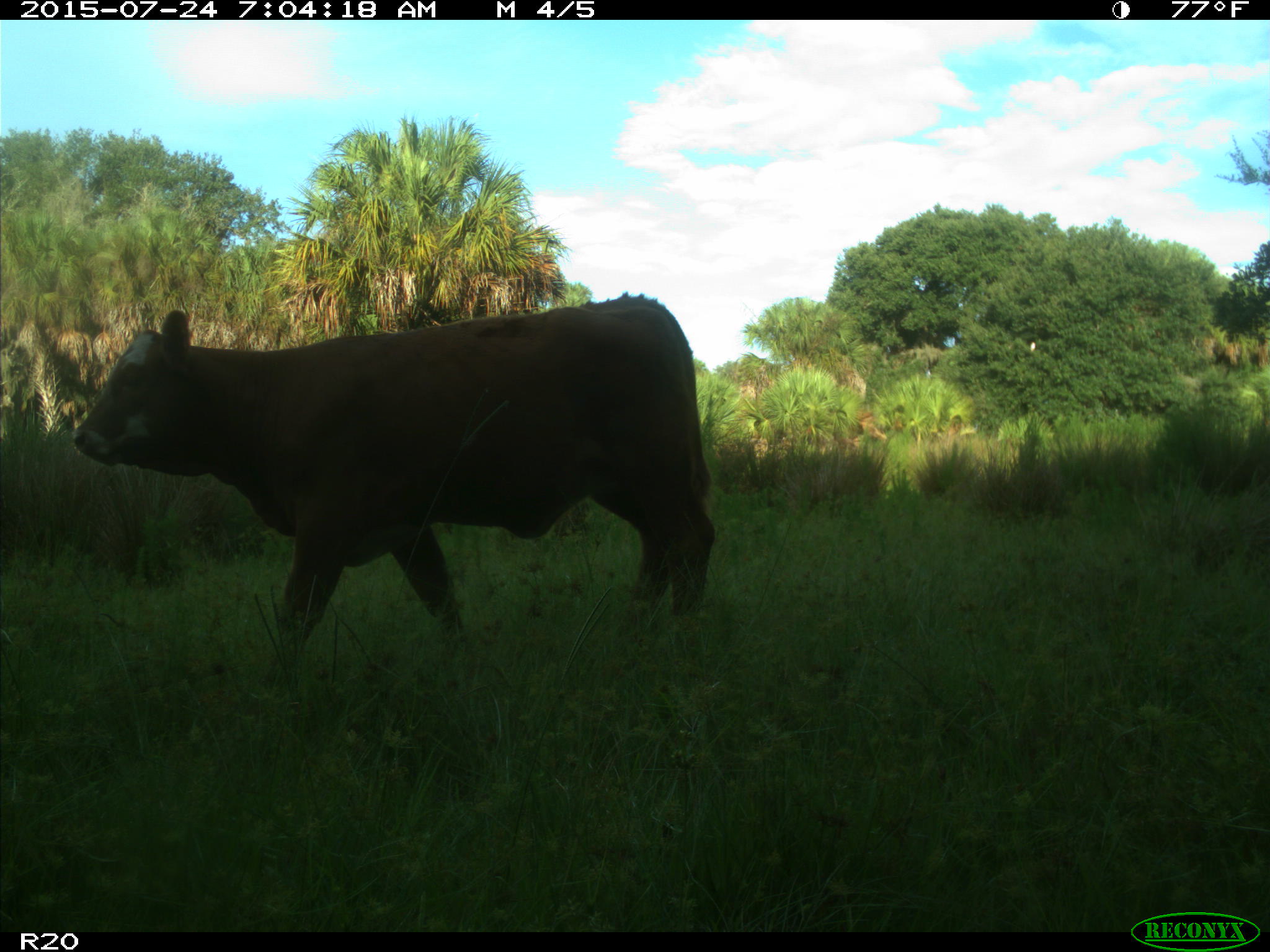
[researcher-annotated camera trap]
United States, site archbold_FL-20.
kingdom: Animalia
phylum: Chordata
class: Mammalia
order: Artiodactyla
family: Bovidae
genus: Bos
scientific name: Bos taurus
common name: domestic cow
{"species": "Bos taurus (domestic cow)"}